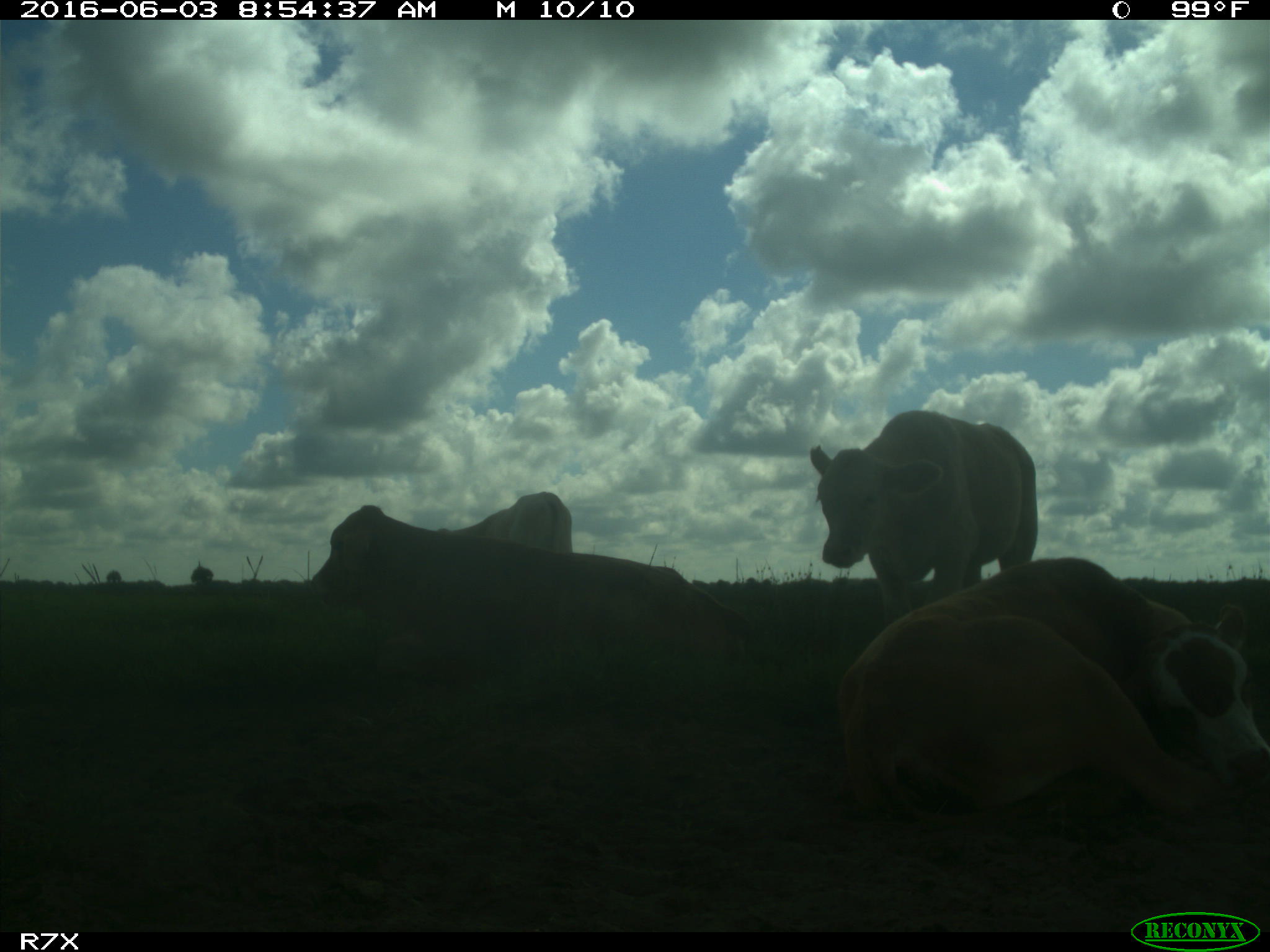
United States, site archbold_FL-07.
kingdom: Animalia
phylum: Chordata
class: Mammalia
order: Artiodactyla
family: Bovidae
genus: Bos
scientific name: Bos taurus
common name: domestic cow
Bos taurus (domestic cow).